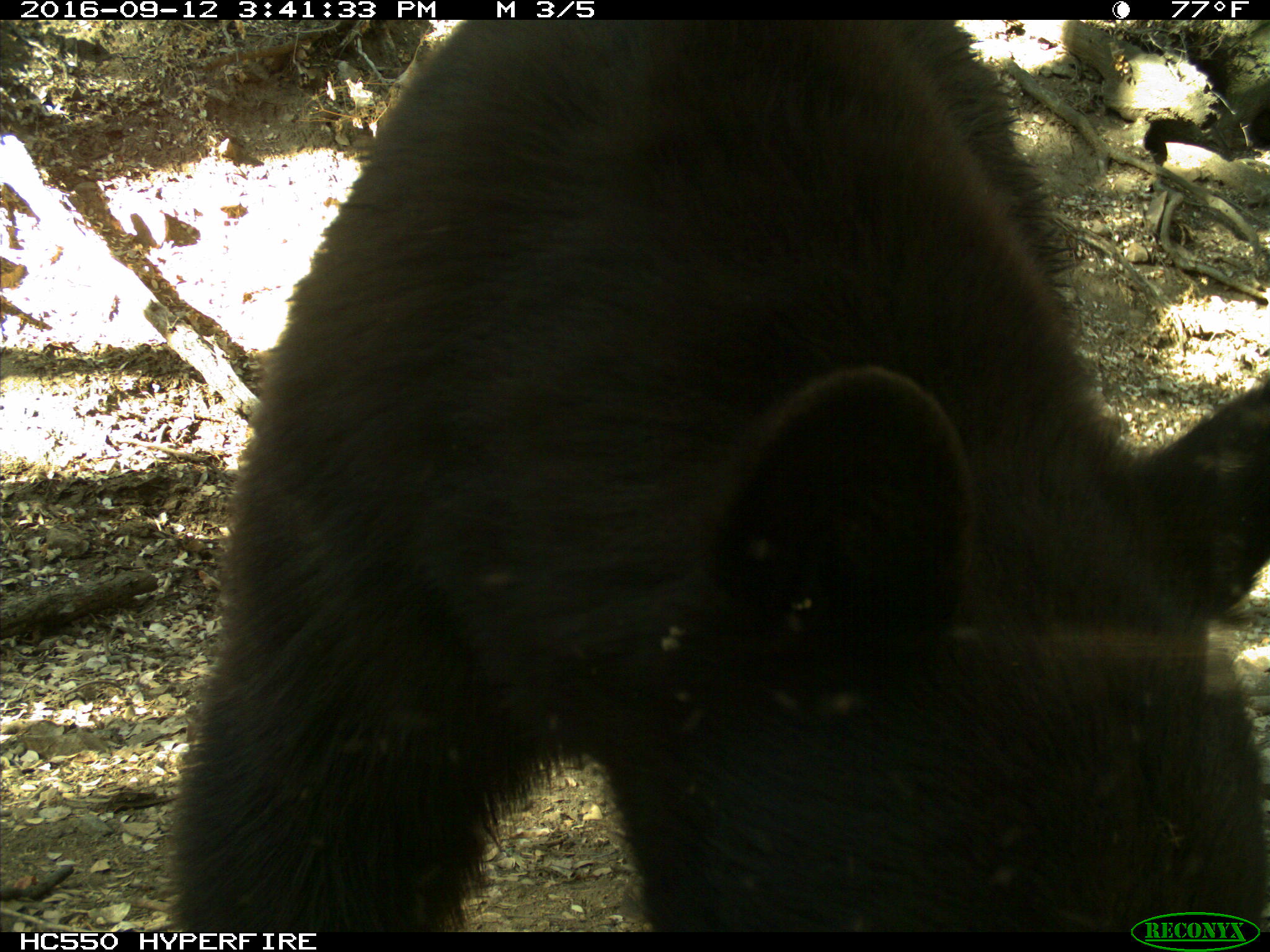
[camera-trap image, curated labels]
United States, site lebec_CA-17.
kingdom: Animalia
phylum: Chordata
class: Mammalia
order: Carnivora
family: Ursidae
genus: Ursus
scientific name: Ursus americanus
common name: american black bear